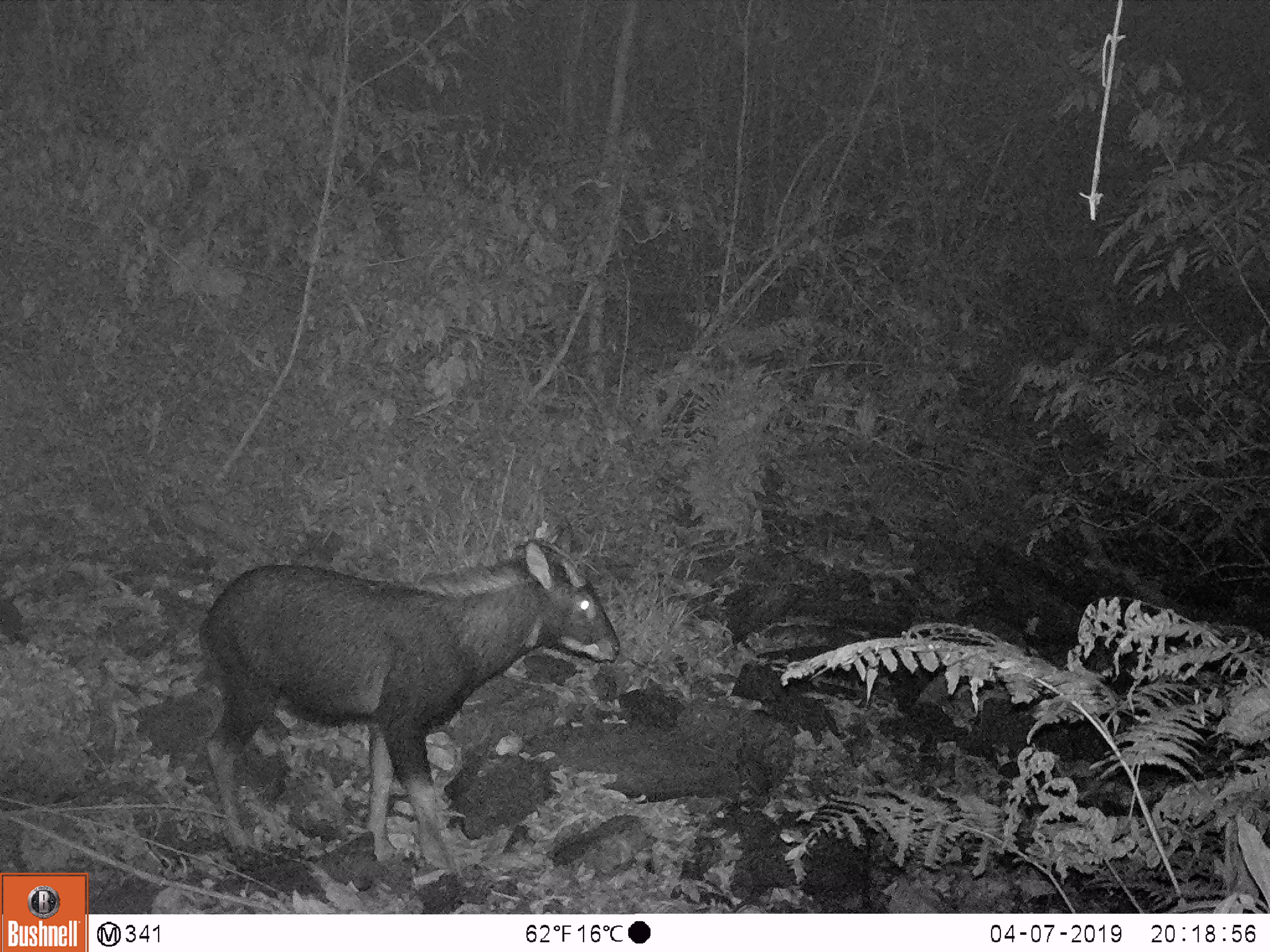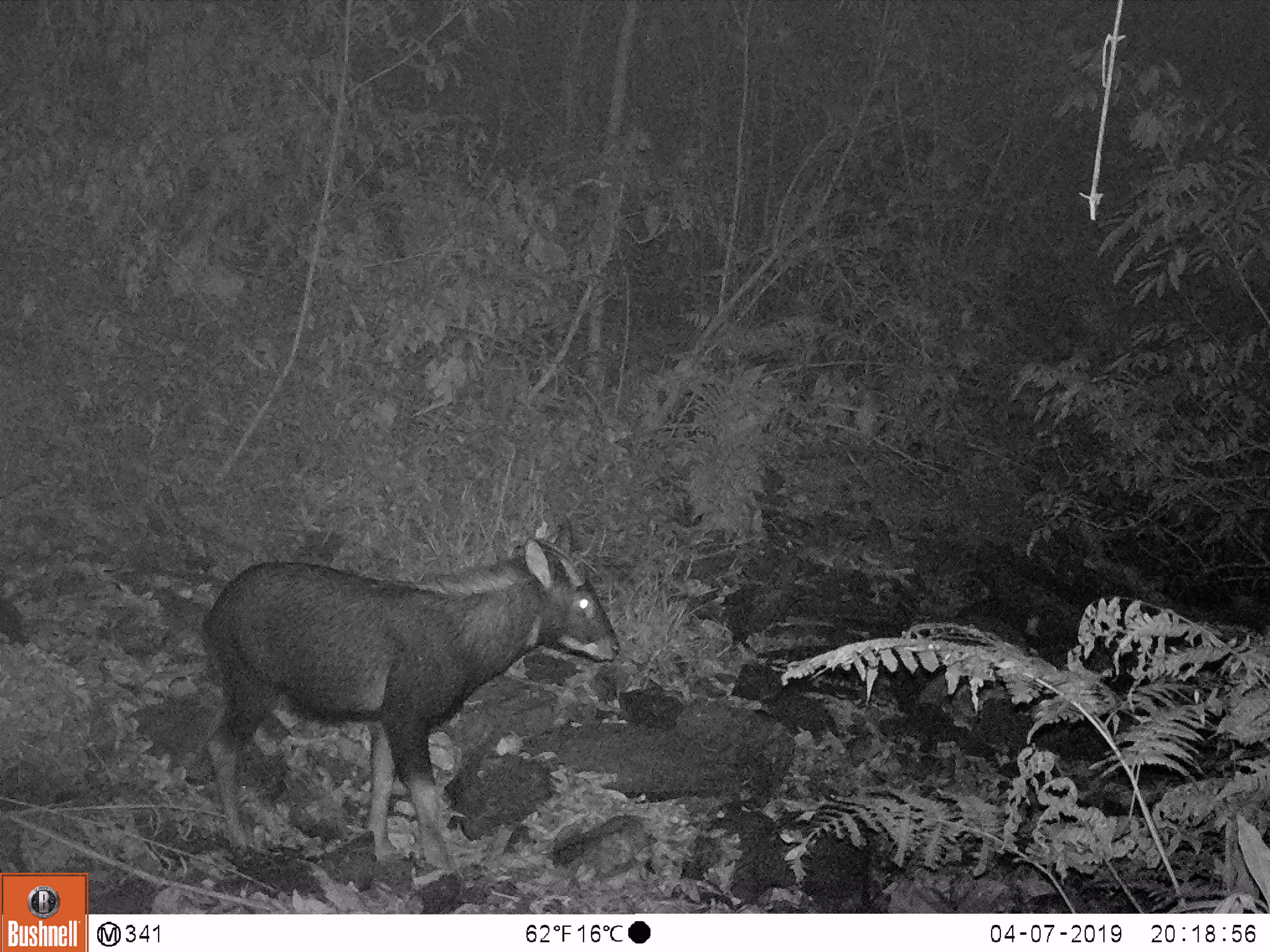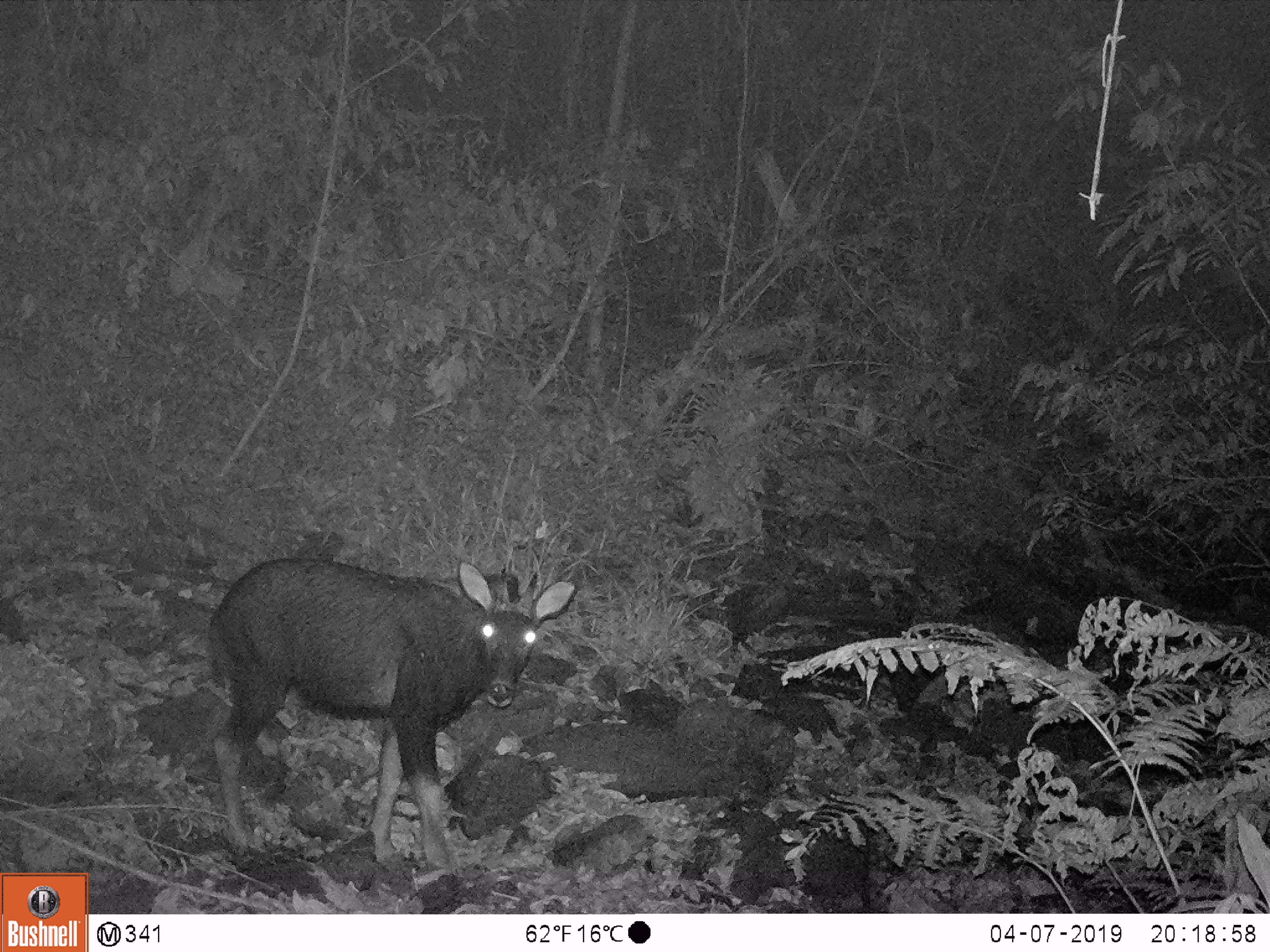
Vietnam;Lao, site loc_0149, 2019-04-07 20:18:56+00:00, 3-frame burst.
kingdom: Animalia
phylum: Chordata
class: Mammalia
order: Artiodactyla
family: Bovidae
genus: Capricornis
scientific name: Capricornis sumatraensis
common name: chinese serow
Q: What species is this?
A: Chinese serow (Capricornis sumatraensis).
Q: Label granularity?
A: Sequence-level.